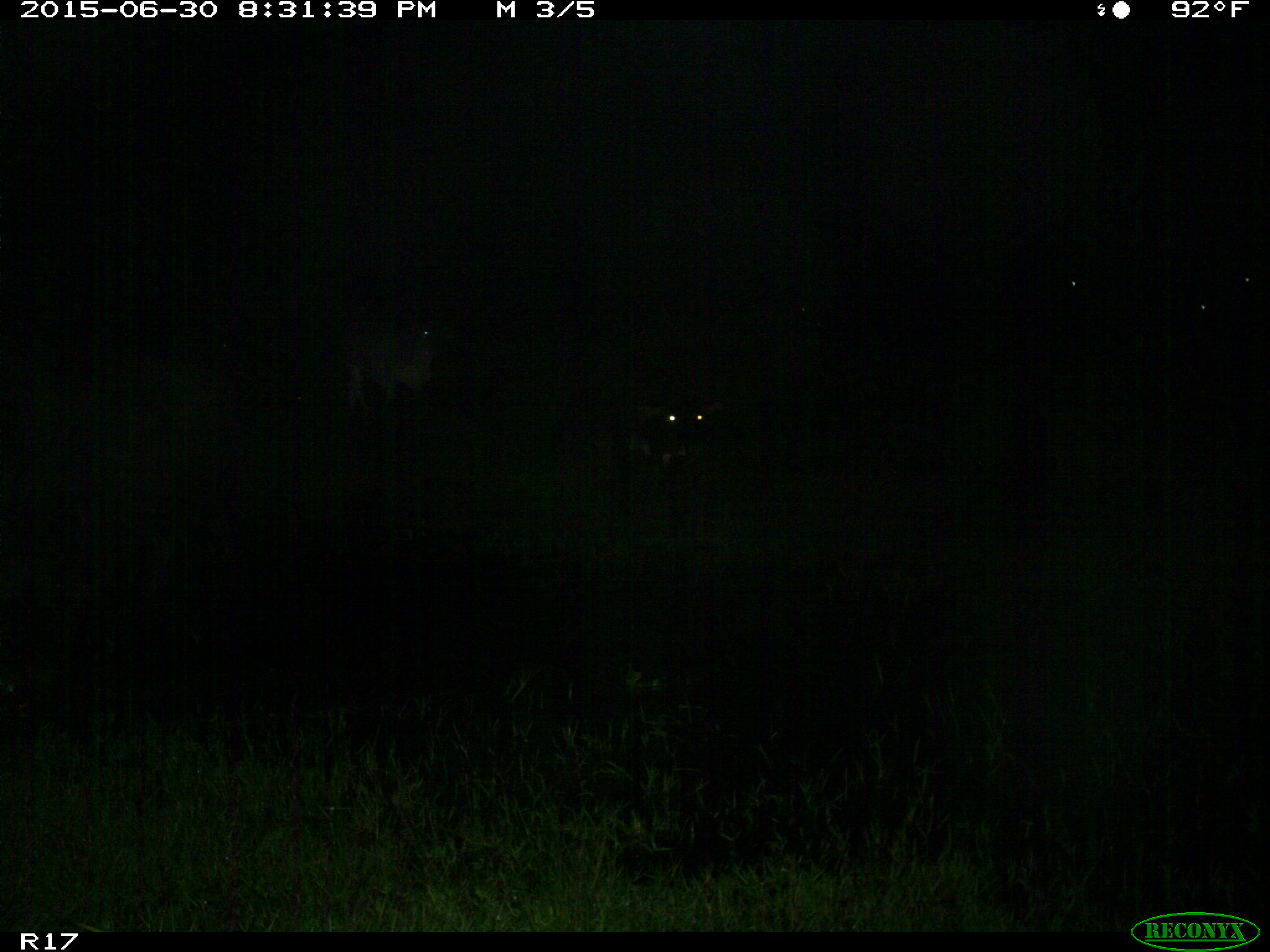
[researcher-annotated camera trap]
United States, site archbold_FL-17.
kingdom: Animalia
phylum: Chordata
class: Mammalia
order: Artiodactyla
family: Bovidae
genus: Bos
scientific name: Bos taurus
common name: domestic cow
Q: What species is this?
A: Bos taurus (domestic cow).